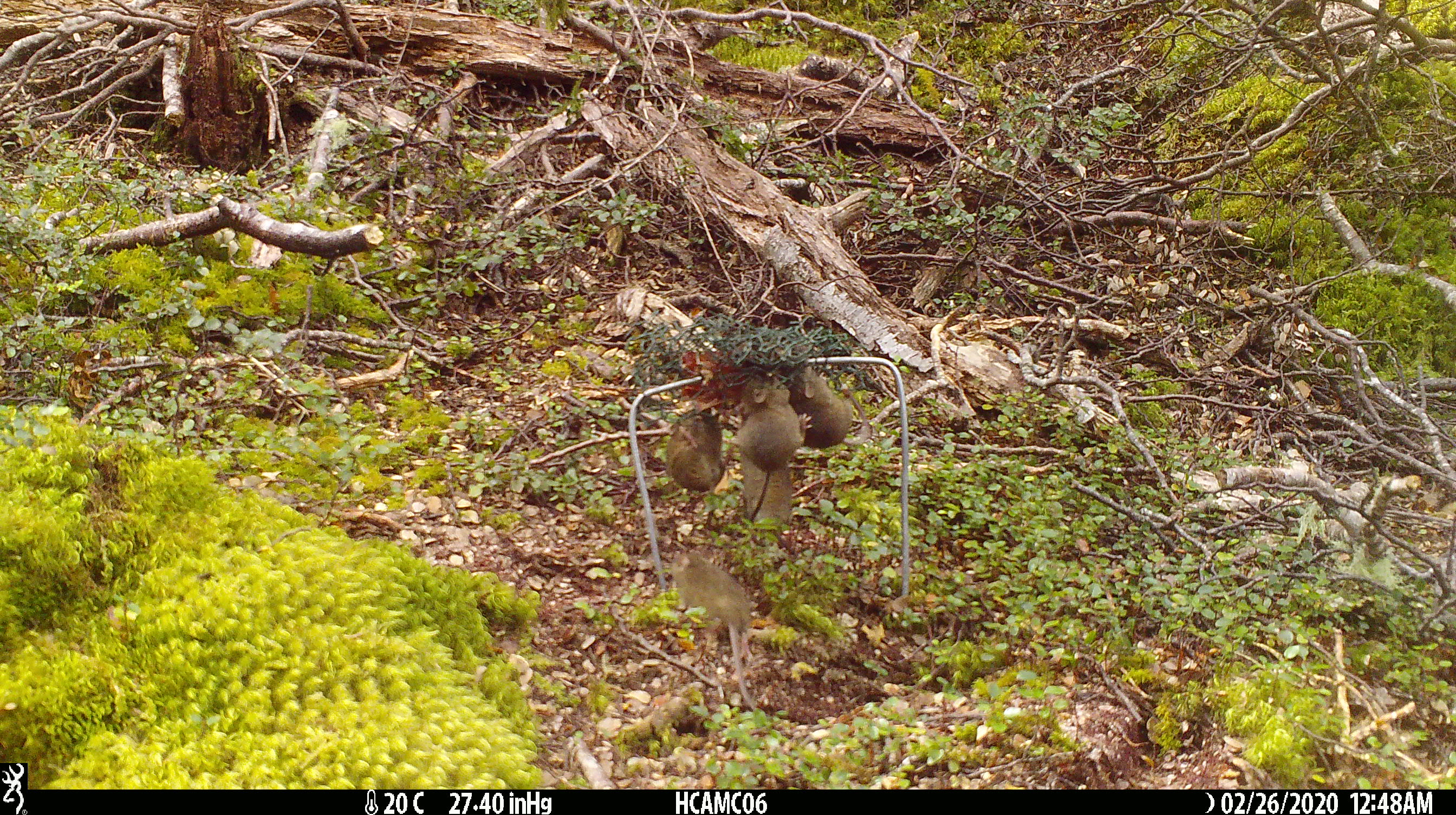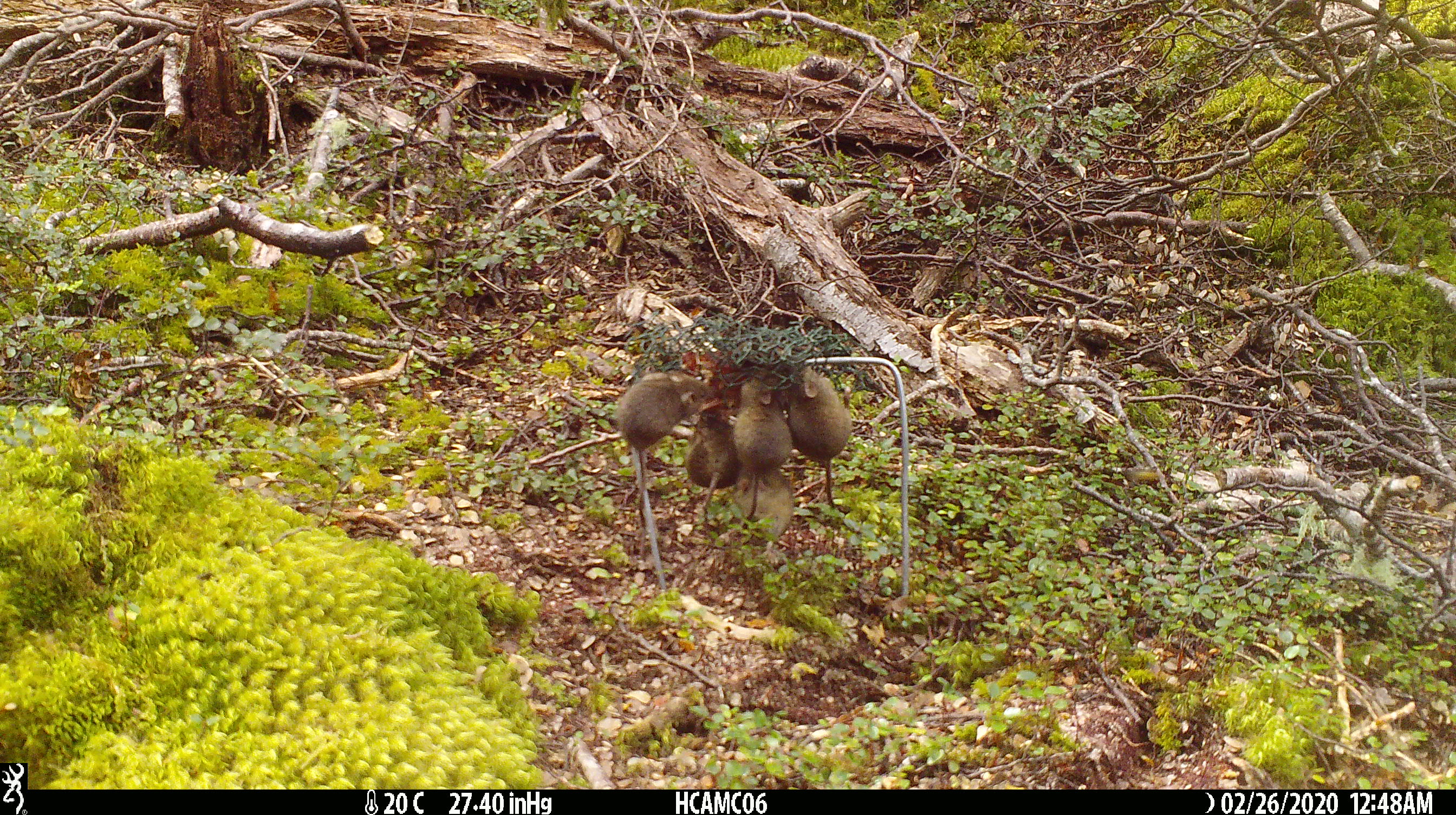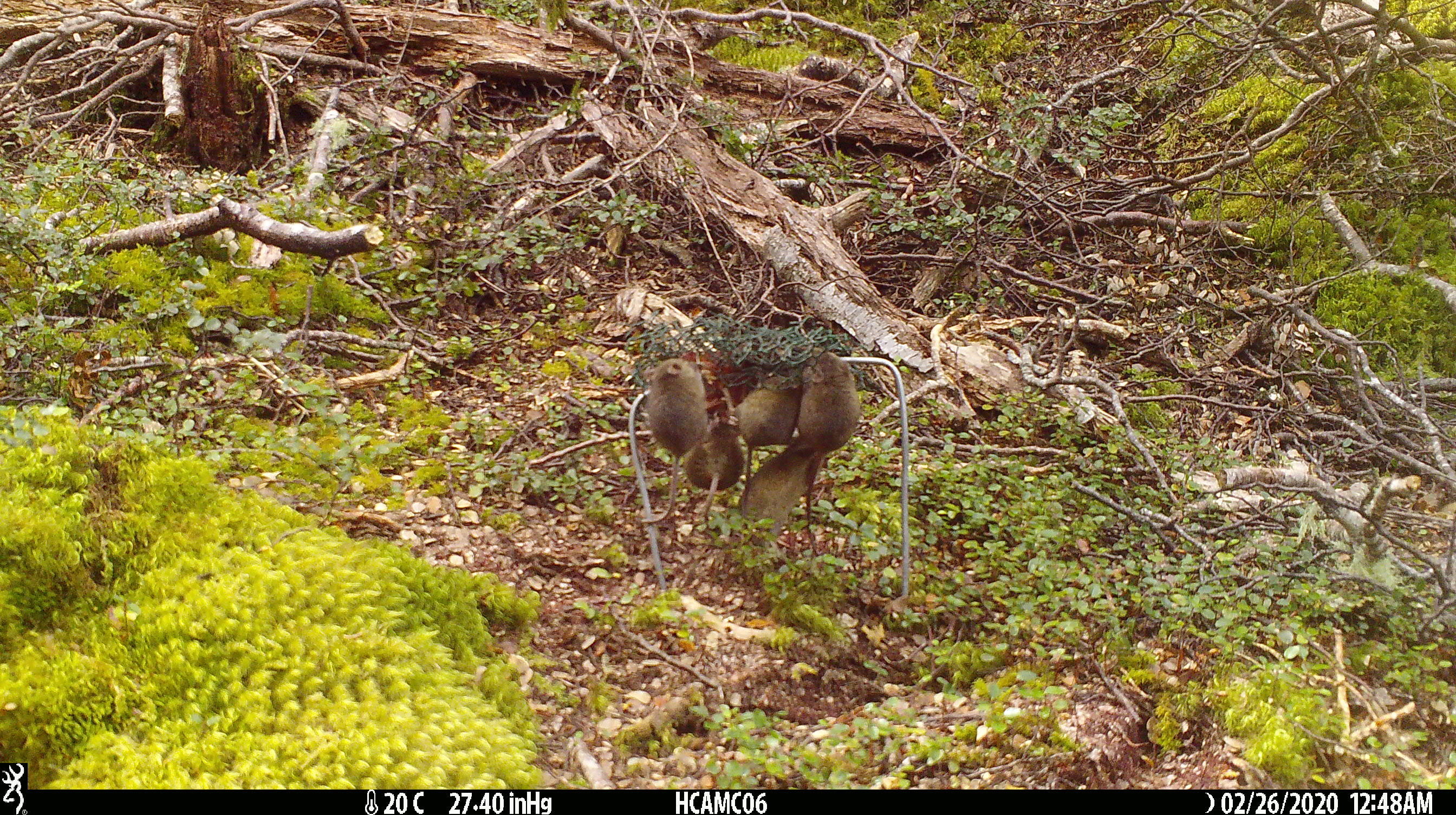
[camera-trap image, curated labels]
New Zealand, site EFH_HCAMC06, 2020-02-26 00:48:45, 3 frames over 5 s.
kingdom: Animalia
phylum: Chordata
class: Mammalia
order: Rodentia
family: Muridae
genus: Mus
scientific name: Mus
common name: mouse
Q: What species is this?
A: Mouse (Mus).